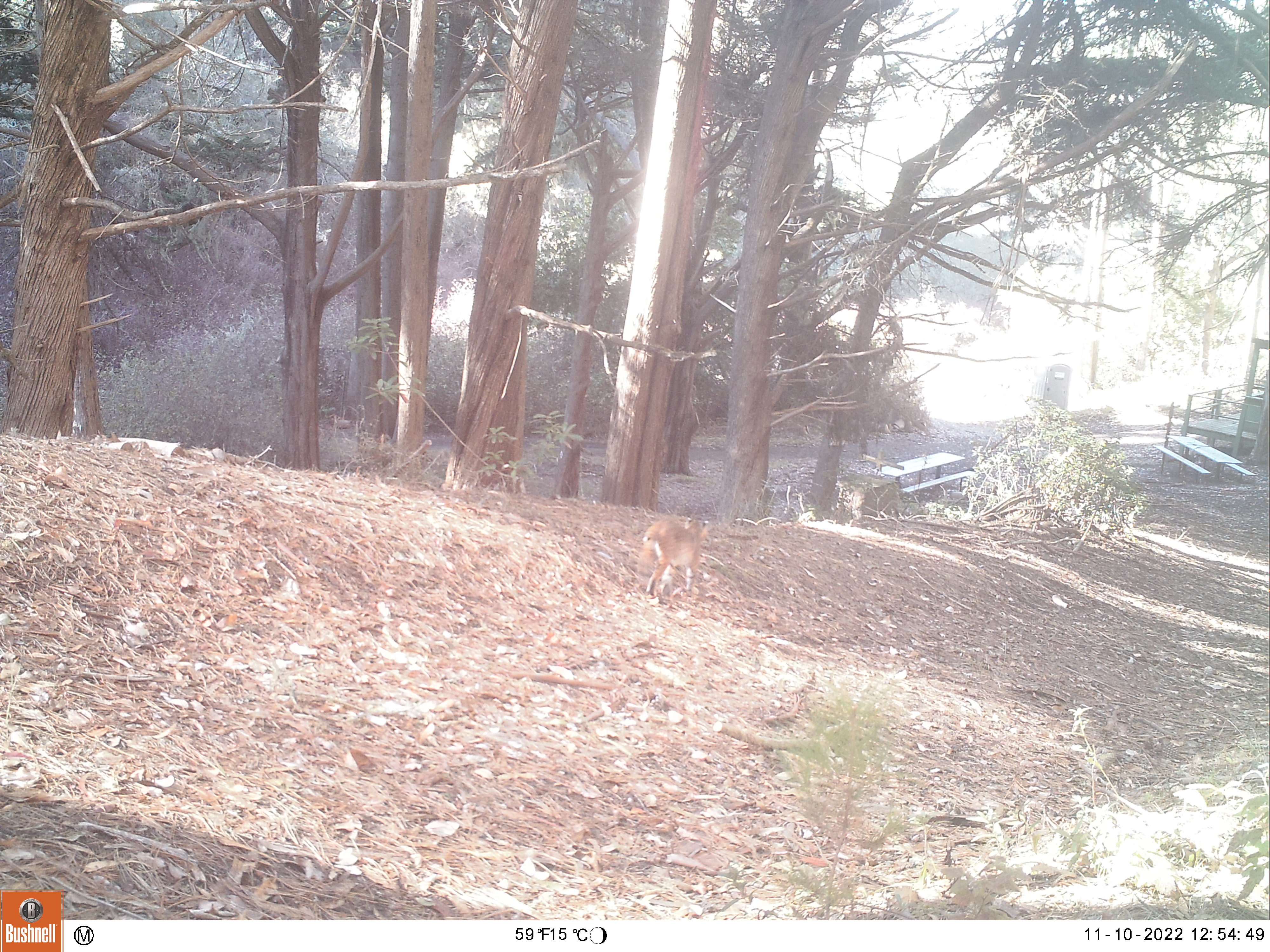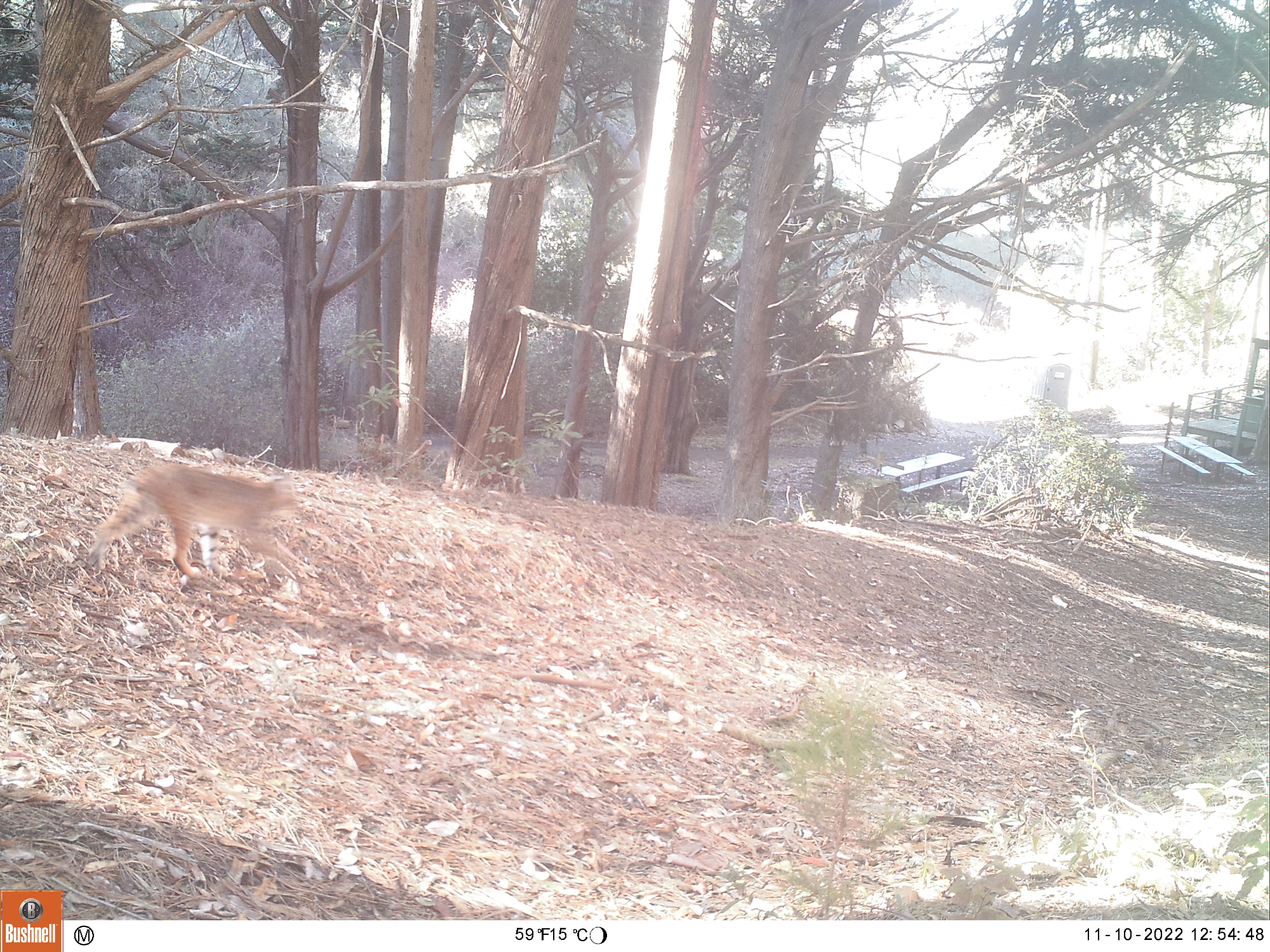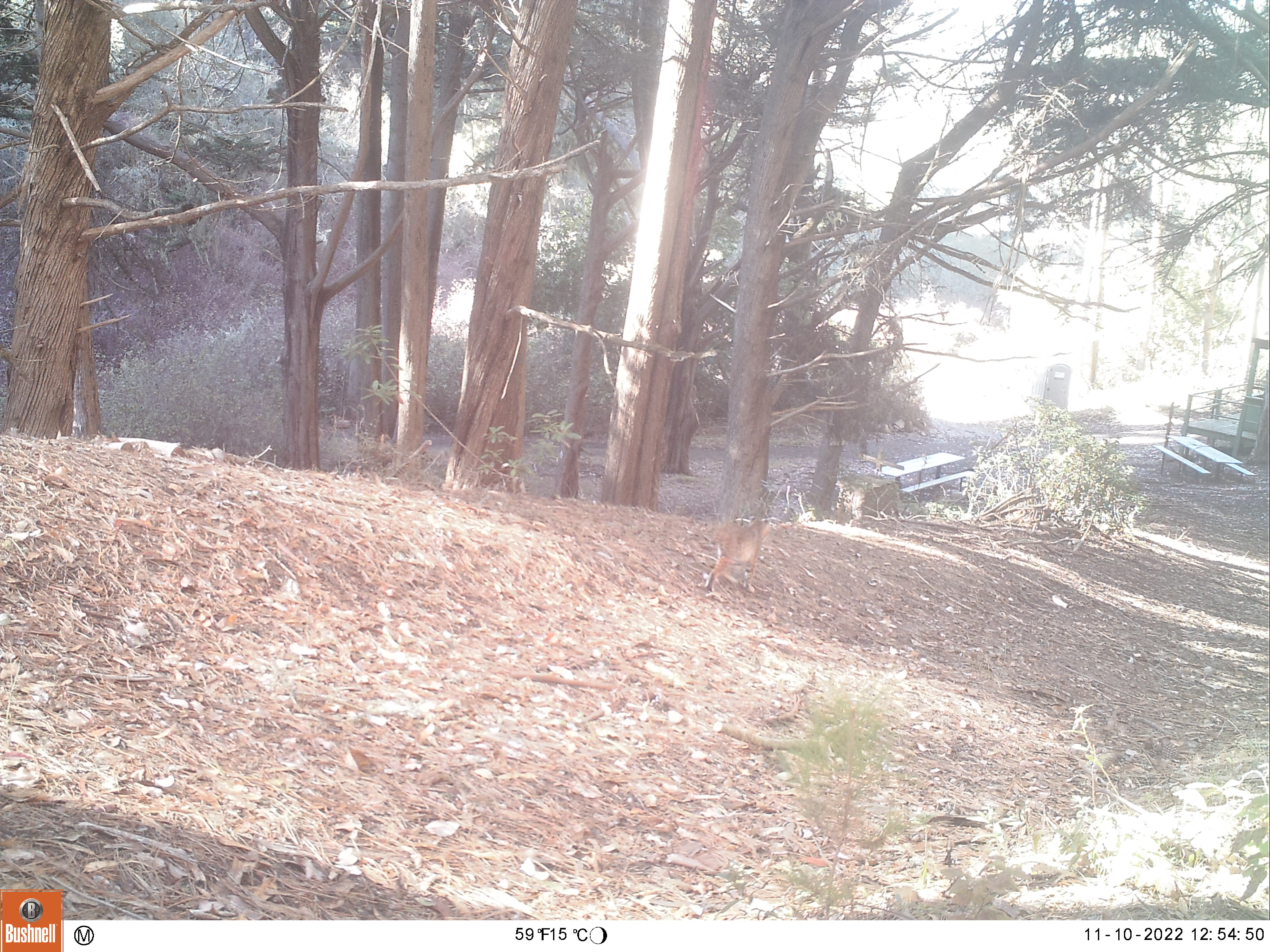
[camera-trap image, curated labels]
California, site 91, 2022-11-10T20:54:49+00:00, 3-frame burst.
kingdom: Animalia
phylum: Chordata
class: Mammalia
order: Carnivora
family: Felidae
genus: Lynx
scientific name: Lynx rufus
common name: bobcat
Bobcat (Lynx rufus).